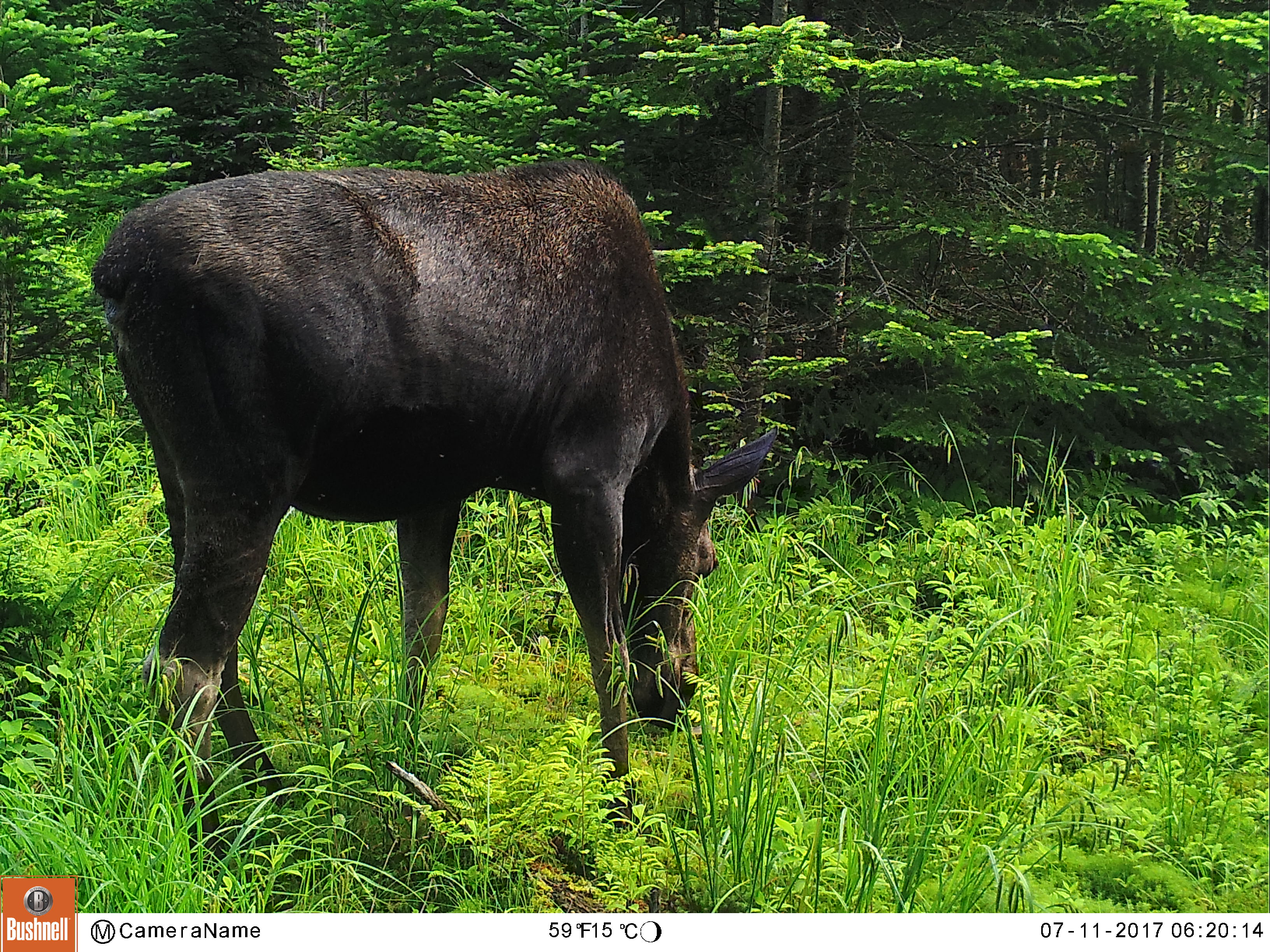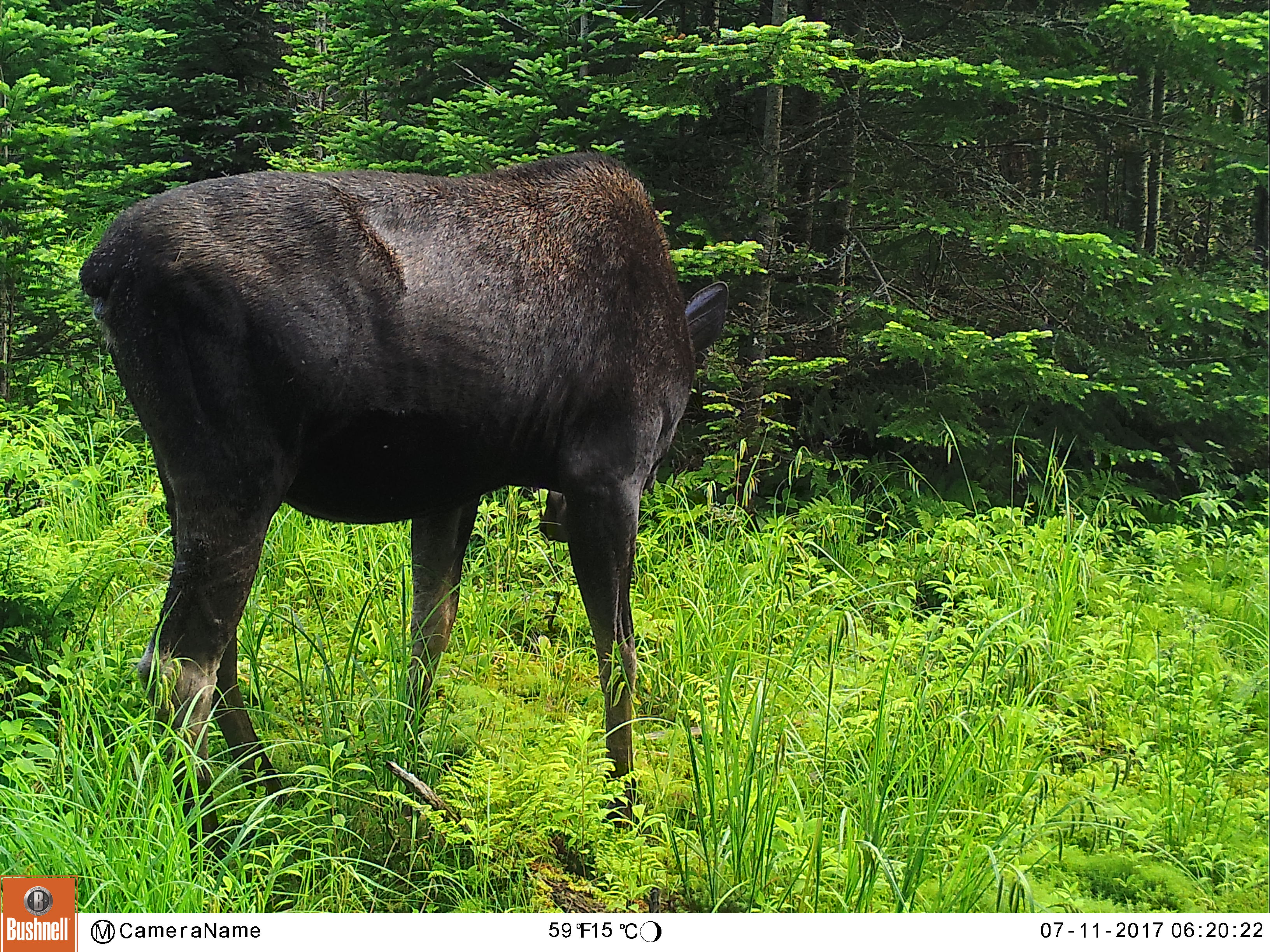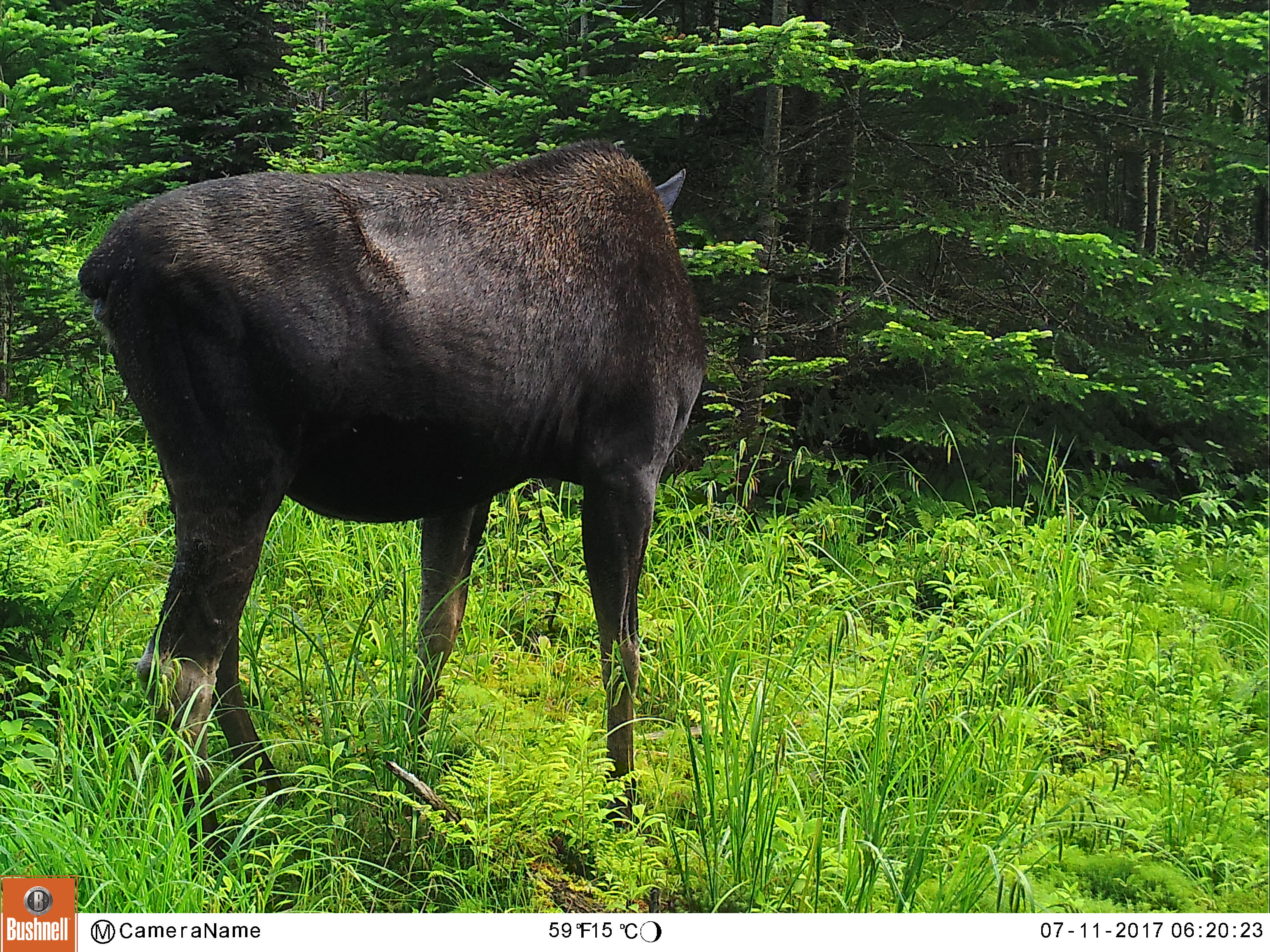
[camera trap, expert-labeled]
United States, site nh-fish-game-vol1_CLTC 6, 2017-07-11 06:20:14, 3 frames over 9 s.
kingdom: Animalia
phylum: Chordata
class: Mammalia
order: Artiodactyla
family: Cervidae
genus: Alces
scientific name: Alces alces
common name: moose